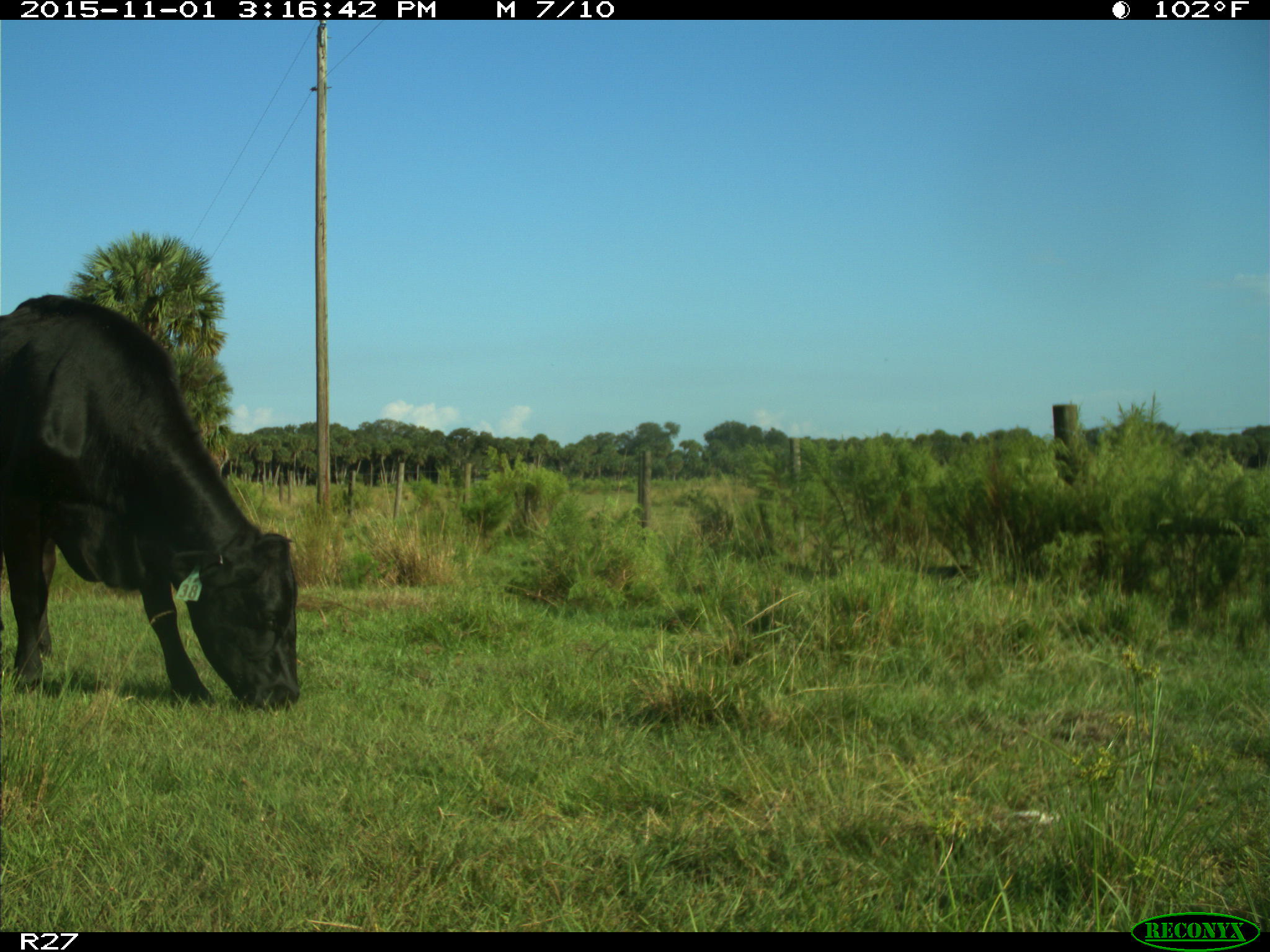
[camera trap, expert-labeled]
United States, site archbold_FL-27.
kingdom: Animalia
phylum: Chordata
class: Mammalia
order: Artiodactyla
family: Bovidae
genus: Bos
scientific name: Bos taurus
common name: domestic cow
Bos taurus (domestic cow).